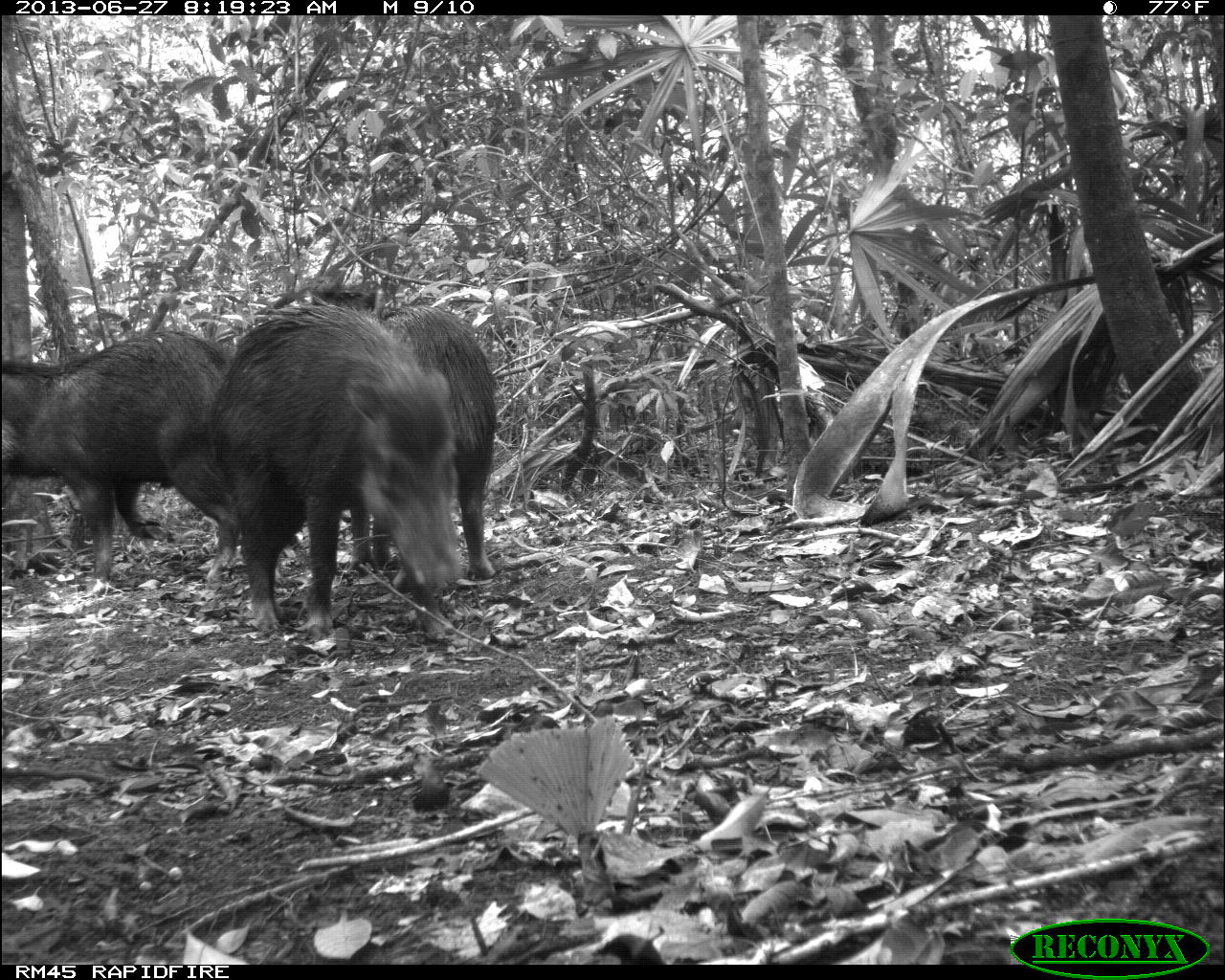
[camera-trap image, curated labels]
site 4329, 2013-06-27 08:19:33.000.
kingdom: Animalia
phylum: Chordata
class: Mammalia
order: Artiodactyla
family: Tayassuidae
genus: Tayassu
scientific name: Tayassu pecari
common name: white-lipped peccary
Tayassu pecari (white-lipped peccary), count 3.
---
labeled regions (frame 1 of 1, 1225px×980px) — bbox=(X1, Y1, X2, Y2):
tayassu pecari: bbox=(210, 293, 465, 639); bbox=(0, 326, 305, 587); bbox=(312, 285, 493, 580)